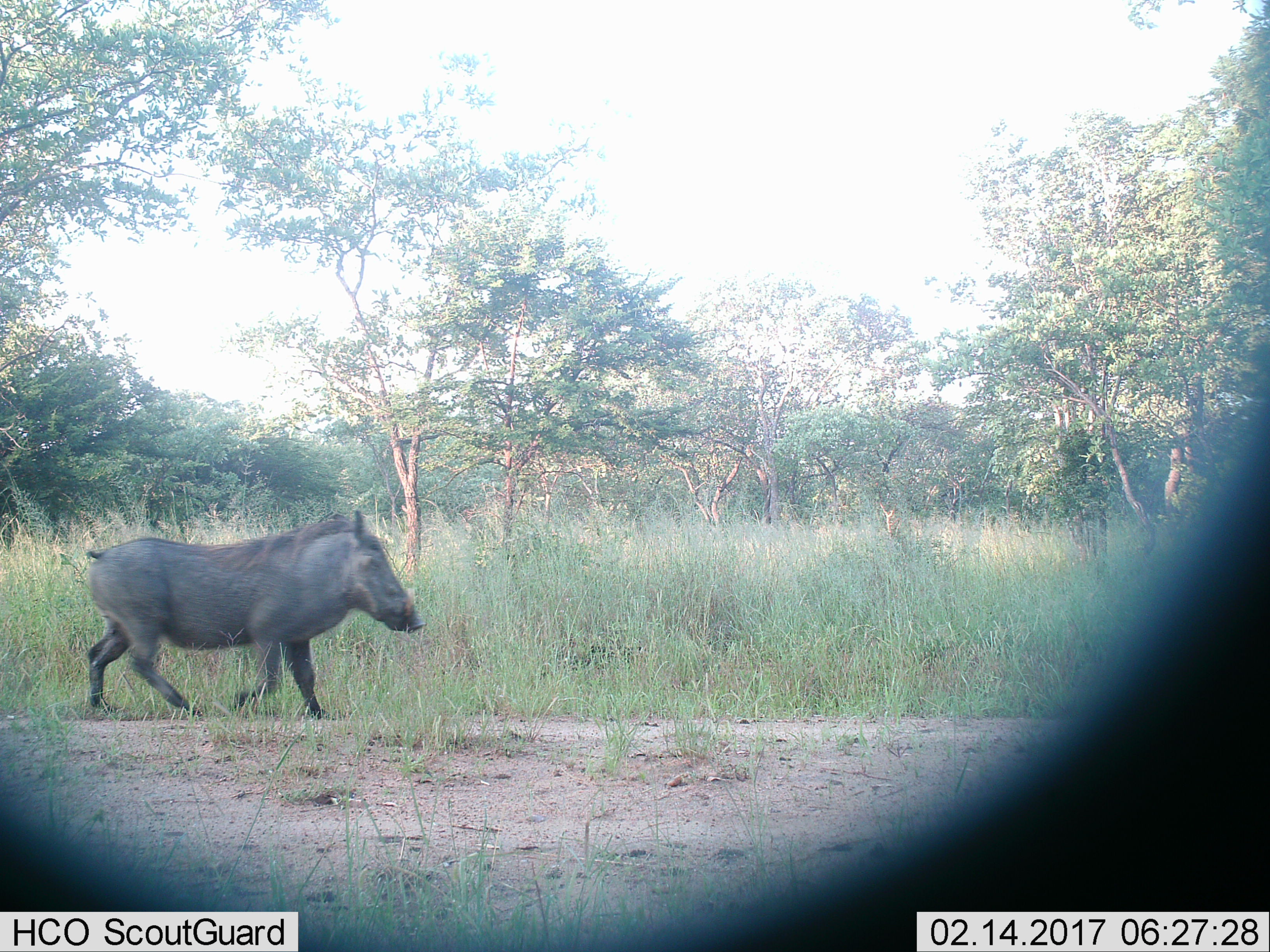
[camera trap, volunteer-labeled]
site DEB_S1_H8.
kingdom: Animalia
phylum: Chordata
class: Mammalia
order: Artiodactyla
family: Suidae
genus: Phacochoerus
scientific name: Phacochoerus africanus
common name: warthog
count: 1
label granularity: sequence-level